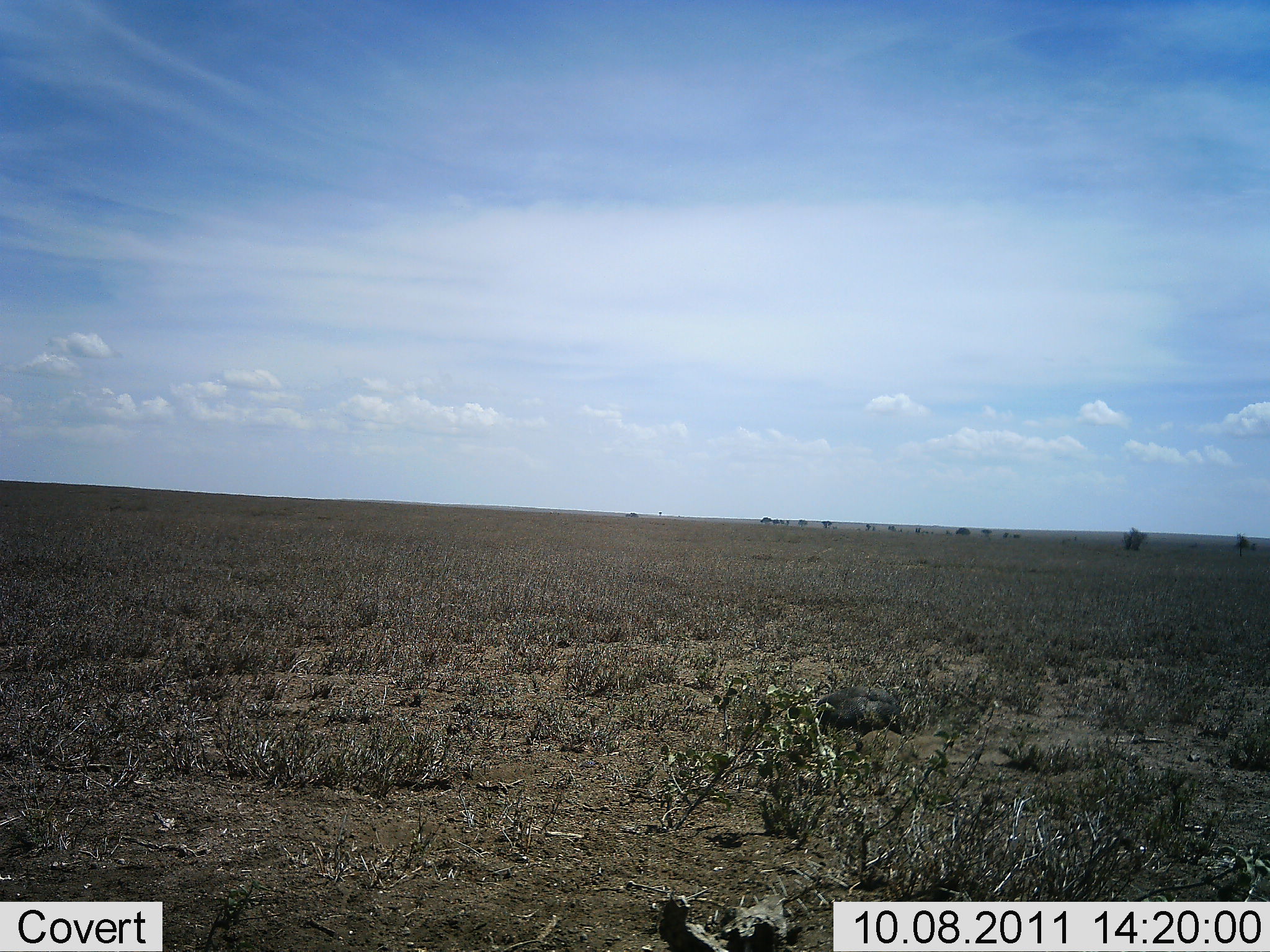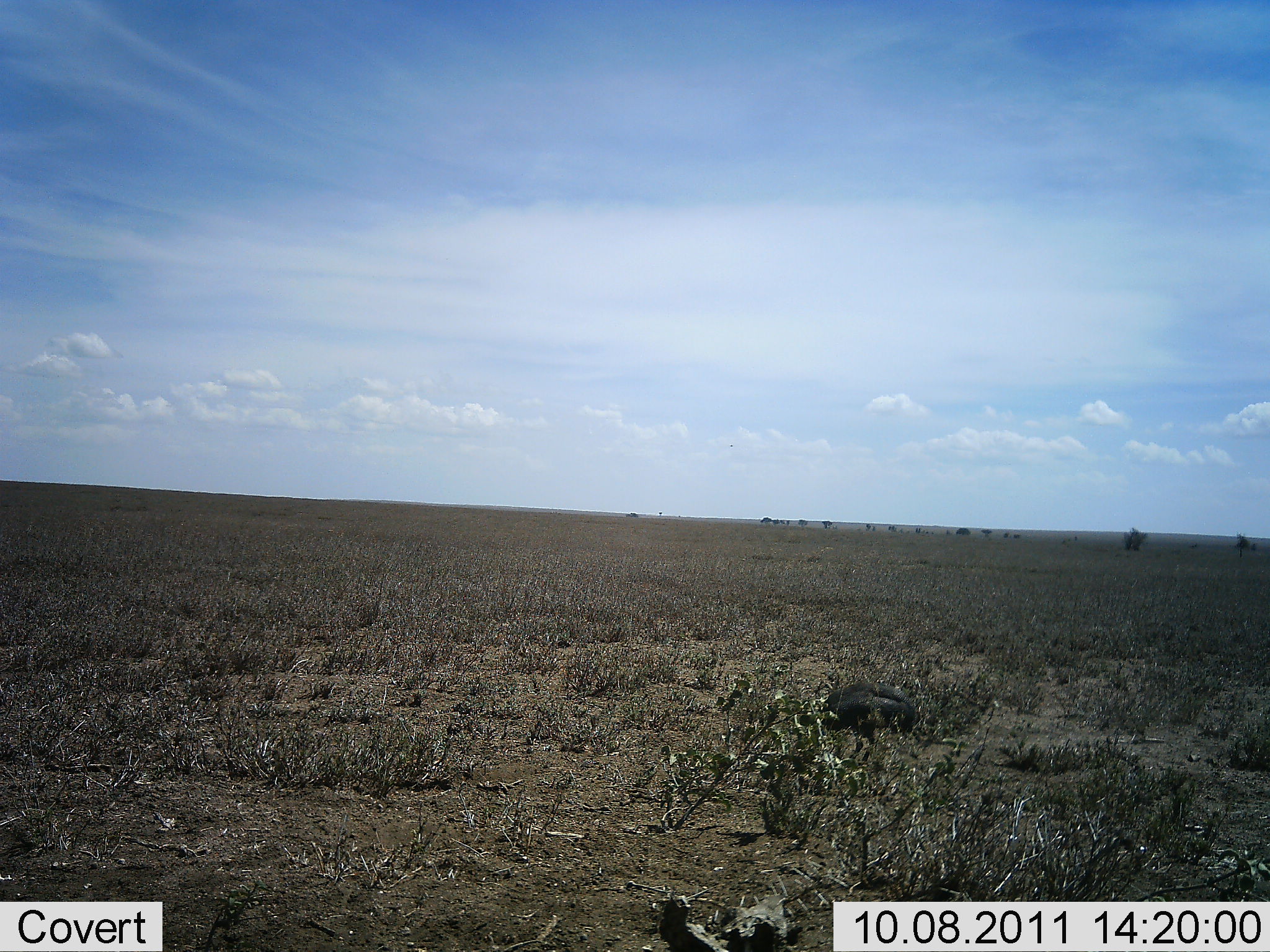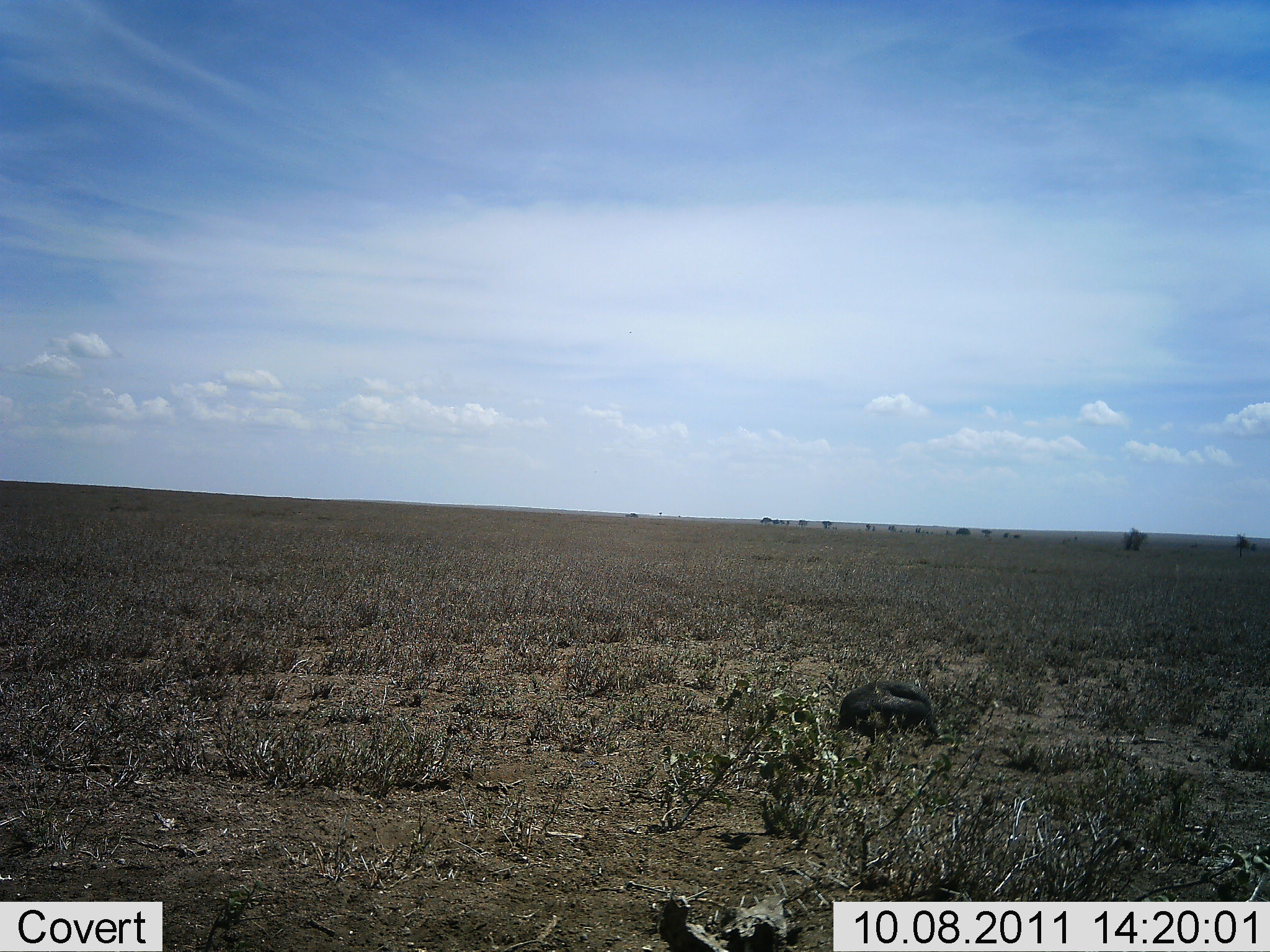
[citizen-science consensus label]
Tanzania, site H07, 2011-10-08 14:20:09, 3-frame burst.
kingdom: Animalia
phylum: Chordata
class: Aves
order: Galliformes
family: Numididae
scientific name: Numididae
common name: guinea fowl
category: guineafowl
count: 1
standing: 17%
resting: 0%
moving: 67%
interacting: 0%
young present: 0%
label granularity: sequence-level